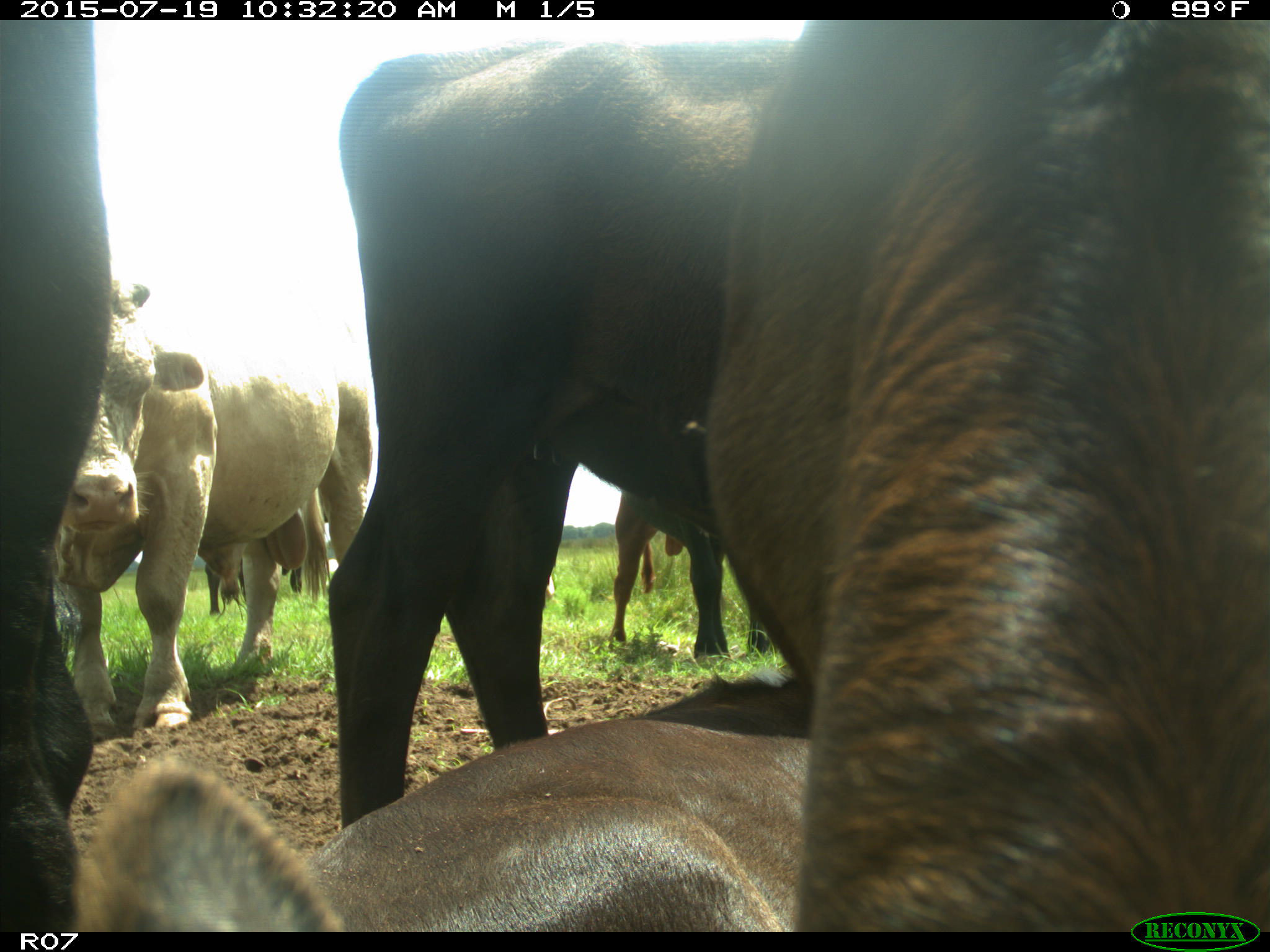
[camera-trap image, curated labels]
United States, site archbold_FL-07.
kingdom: Animalia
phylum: Chordata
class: Mammalia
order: Artiodactyla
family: Bovidae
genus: Bos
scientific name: Bos taurus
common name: domestic cow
Bos taurus (domestic cow).